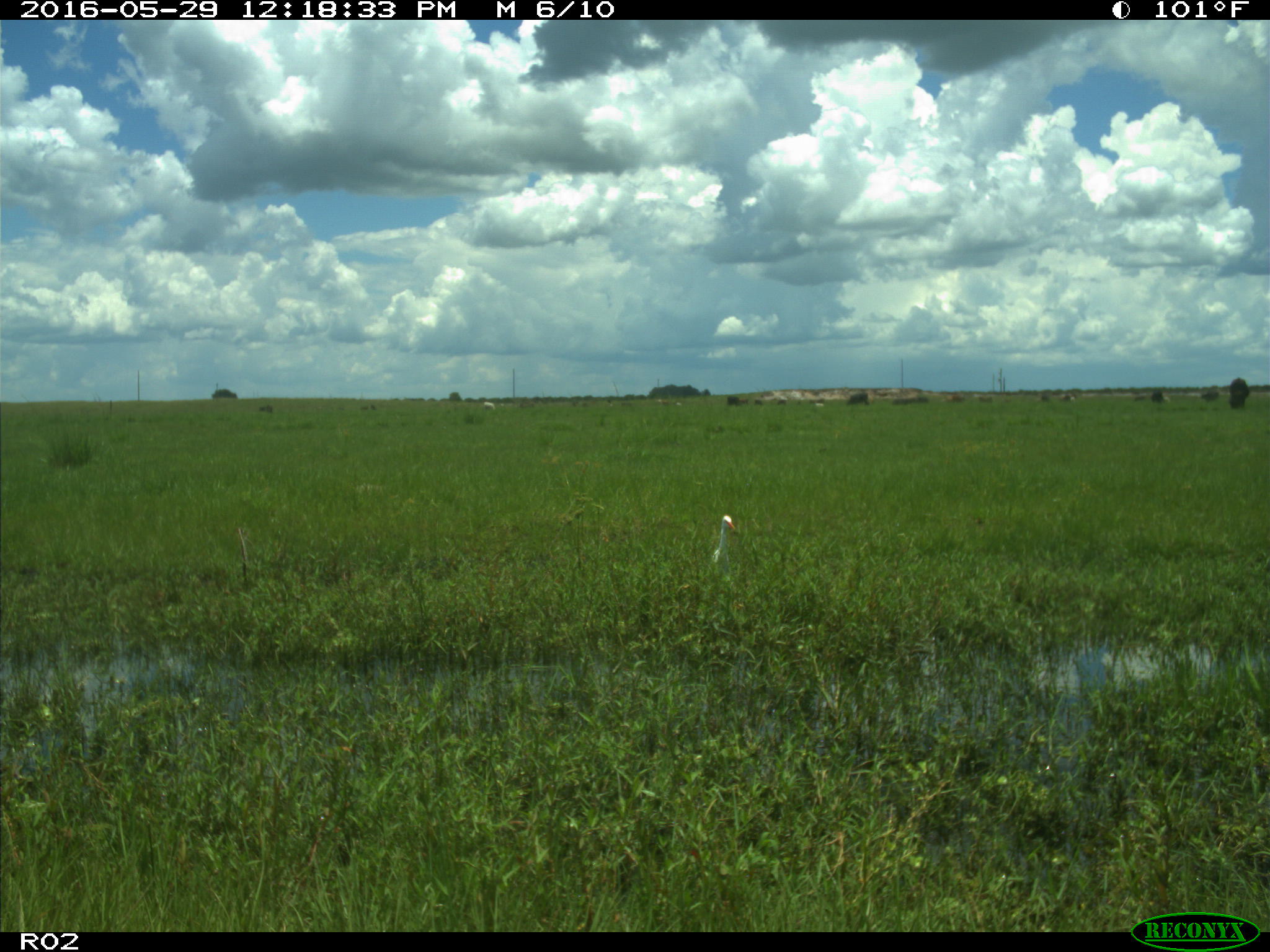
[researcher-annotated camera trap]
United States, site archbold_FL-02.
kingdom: Animalia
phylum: Chordata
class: Aves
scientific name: Aves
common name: birds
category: unidentified bird